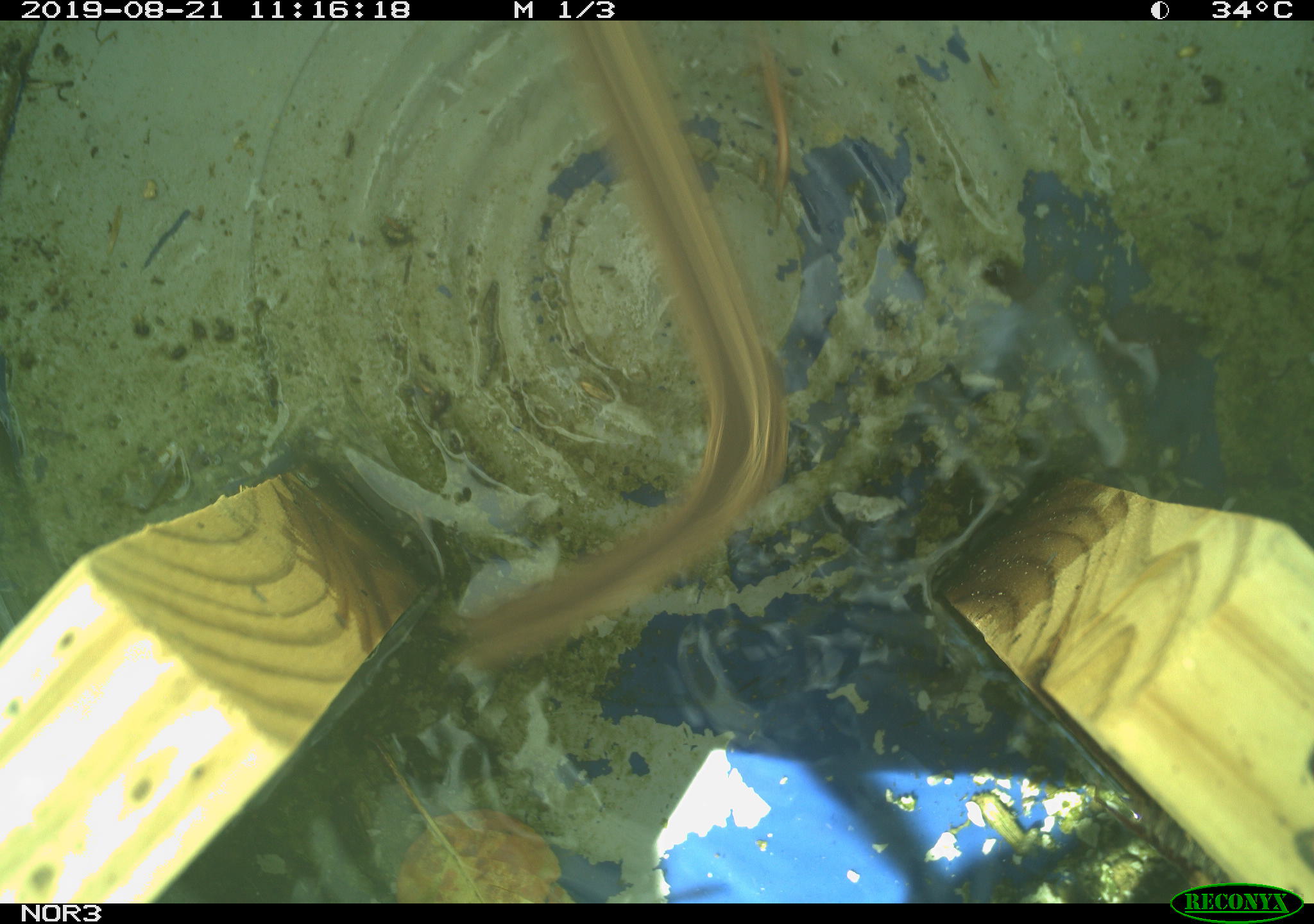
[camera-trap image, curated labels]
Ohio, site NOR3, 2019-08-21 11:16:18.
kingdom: Animalia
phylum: Chordata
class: Aves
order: Passeriformes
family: Passerellidae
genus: Melospiza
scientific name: Melospiza melodia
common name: song sparrow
Song sparrow (Melospiza melodia).